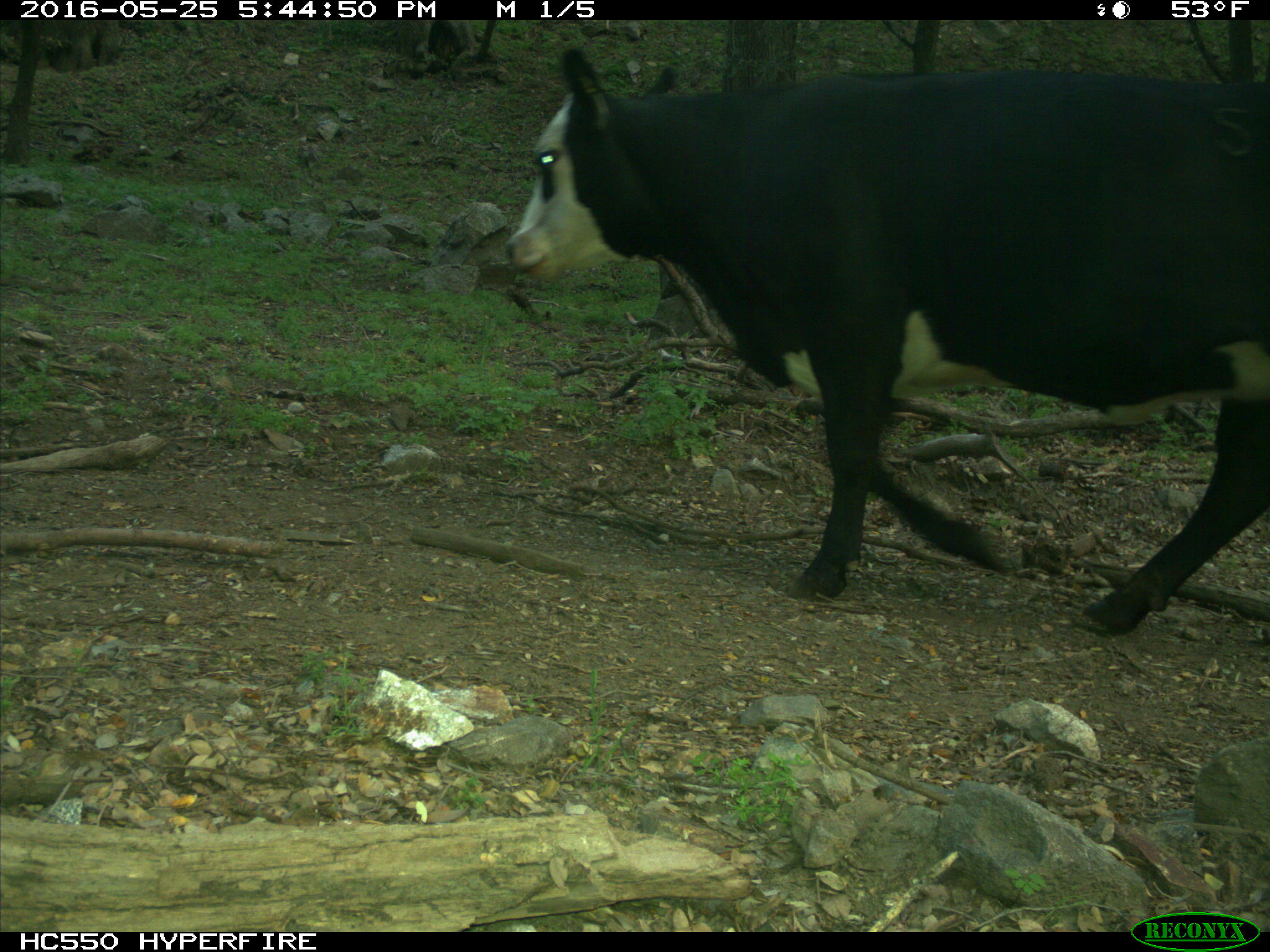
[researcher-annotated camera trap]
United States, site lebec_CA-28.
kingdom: Animalia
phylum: Chordata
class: Mammalia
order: Artiodactyla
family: Bovidae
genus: Bos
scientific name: Bos taurus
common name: domestic cow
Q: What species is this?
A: Bos taurus (domestic cow).